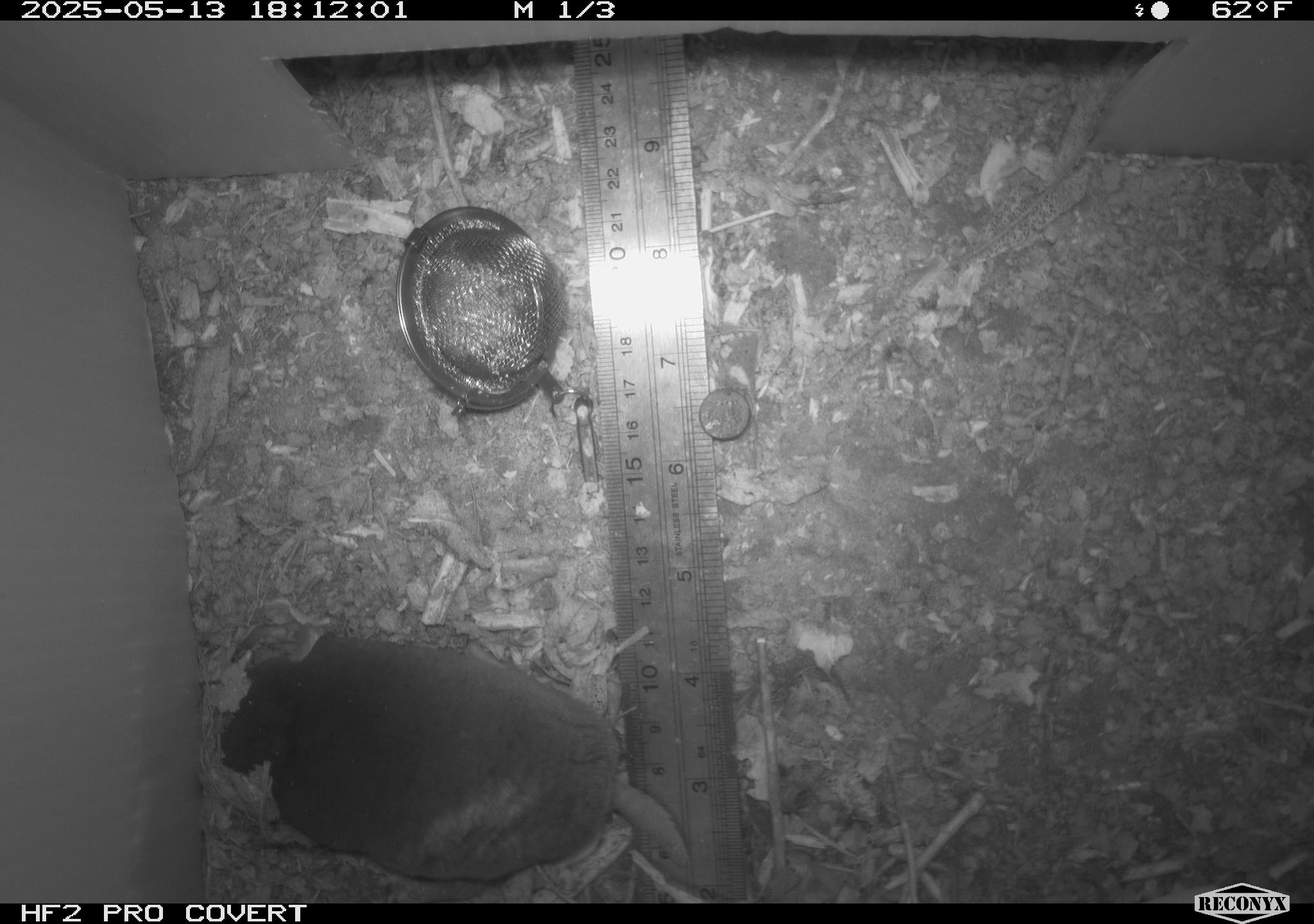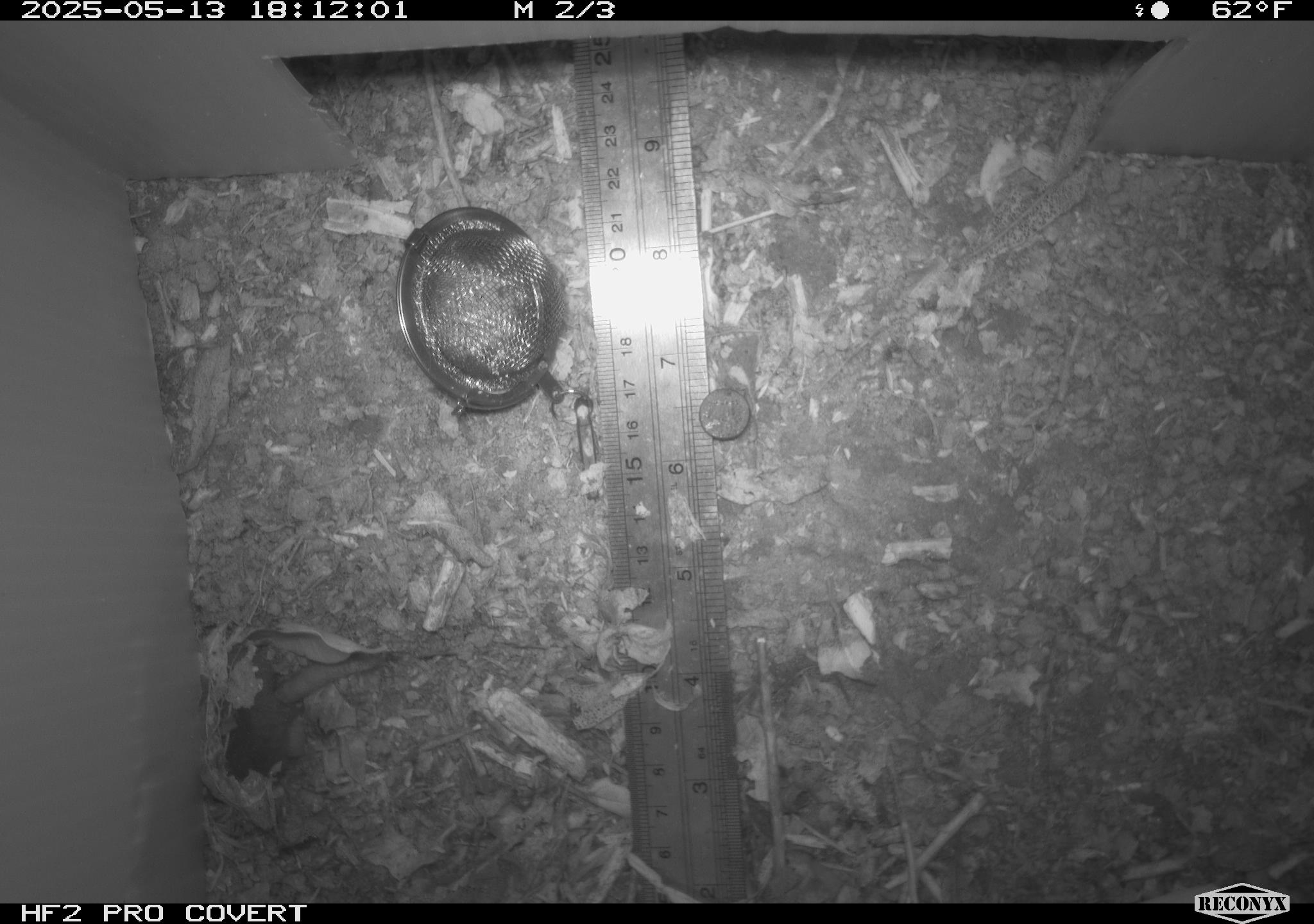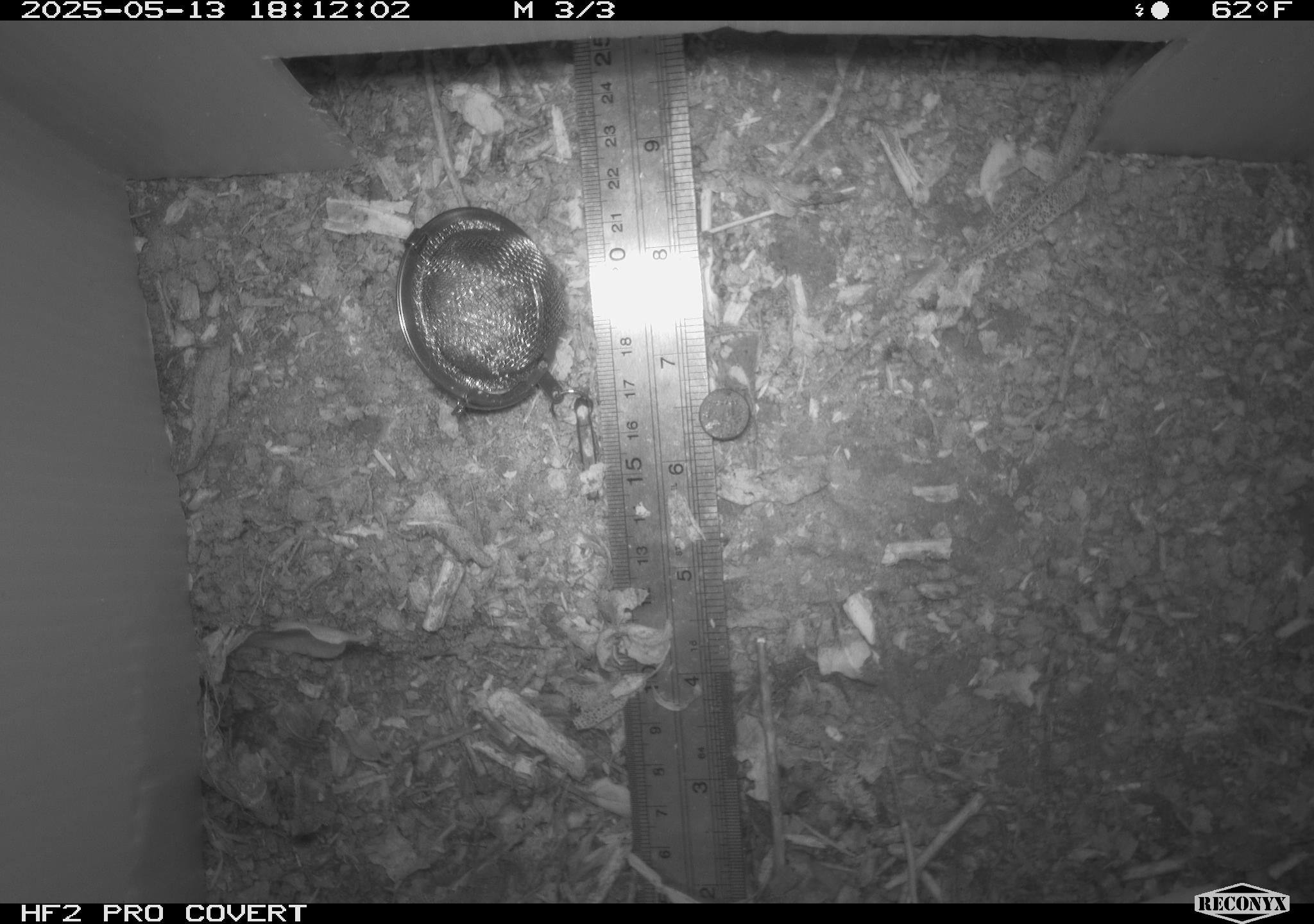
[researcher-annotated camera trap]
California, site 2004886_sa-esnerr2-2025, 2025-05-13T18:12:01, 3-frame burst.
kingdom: Animalia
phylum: Chordata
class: Mammalia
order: Rodentia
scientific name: Rodentia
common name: rodent